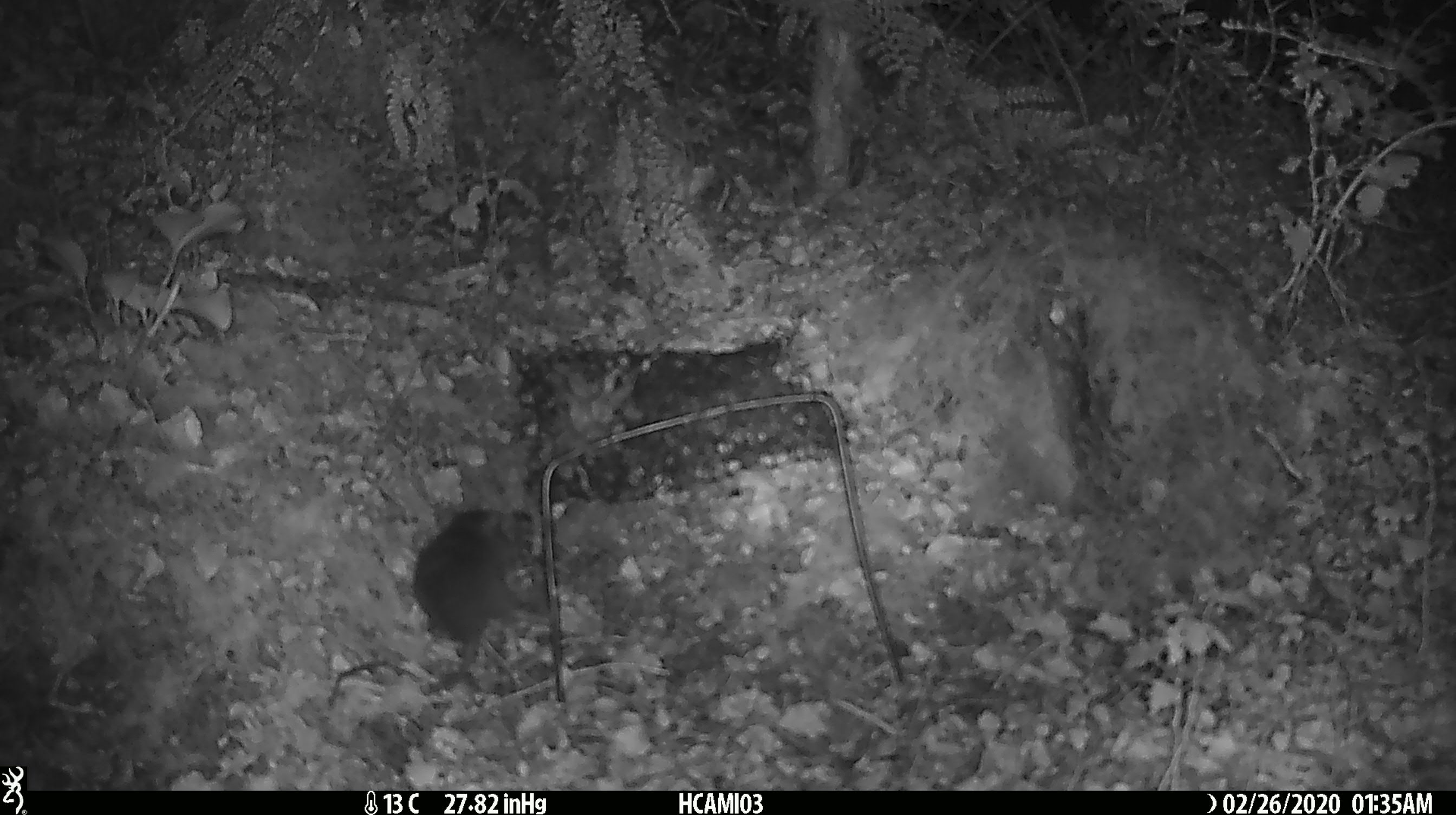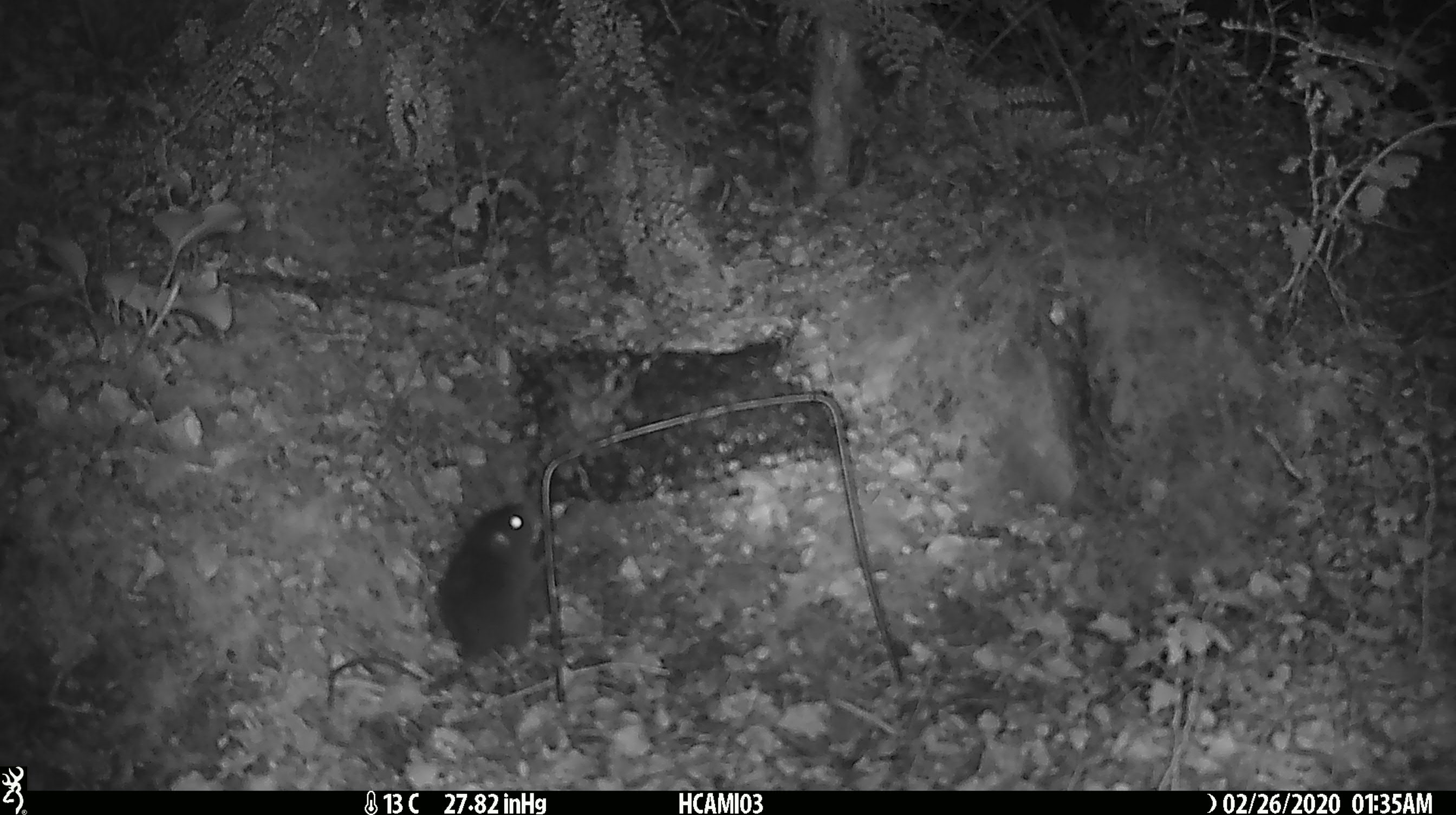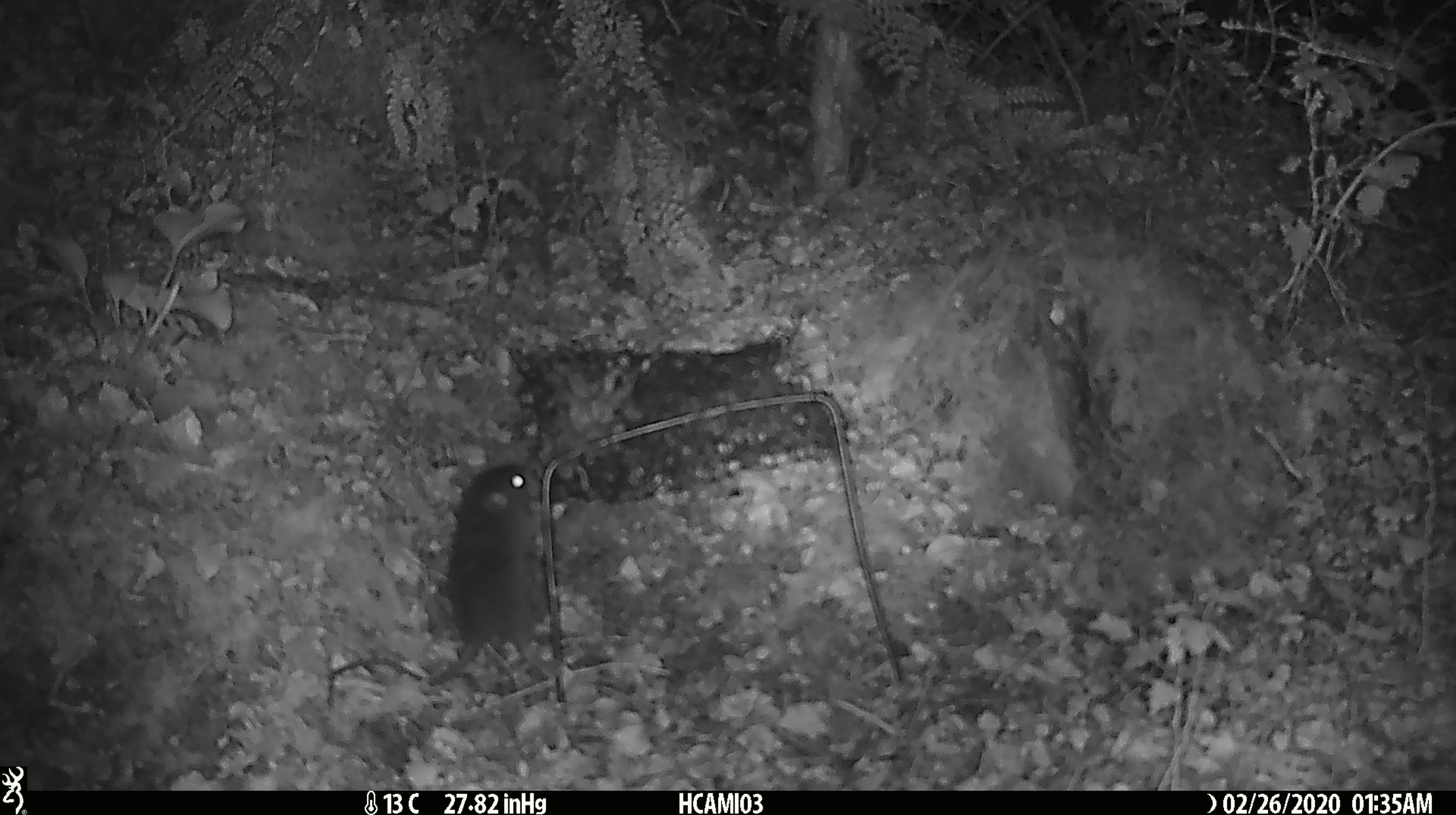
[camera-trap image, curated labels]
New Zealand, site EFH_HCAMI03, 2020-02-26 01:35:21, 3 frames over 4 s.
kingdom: Animalia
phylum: Chordata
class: Mammalia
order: Rodentia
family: Muridae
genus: Mus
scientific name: Mus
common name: mouse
Mouse (Mus).